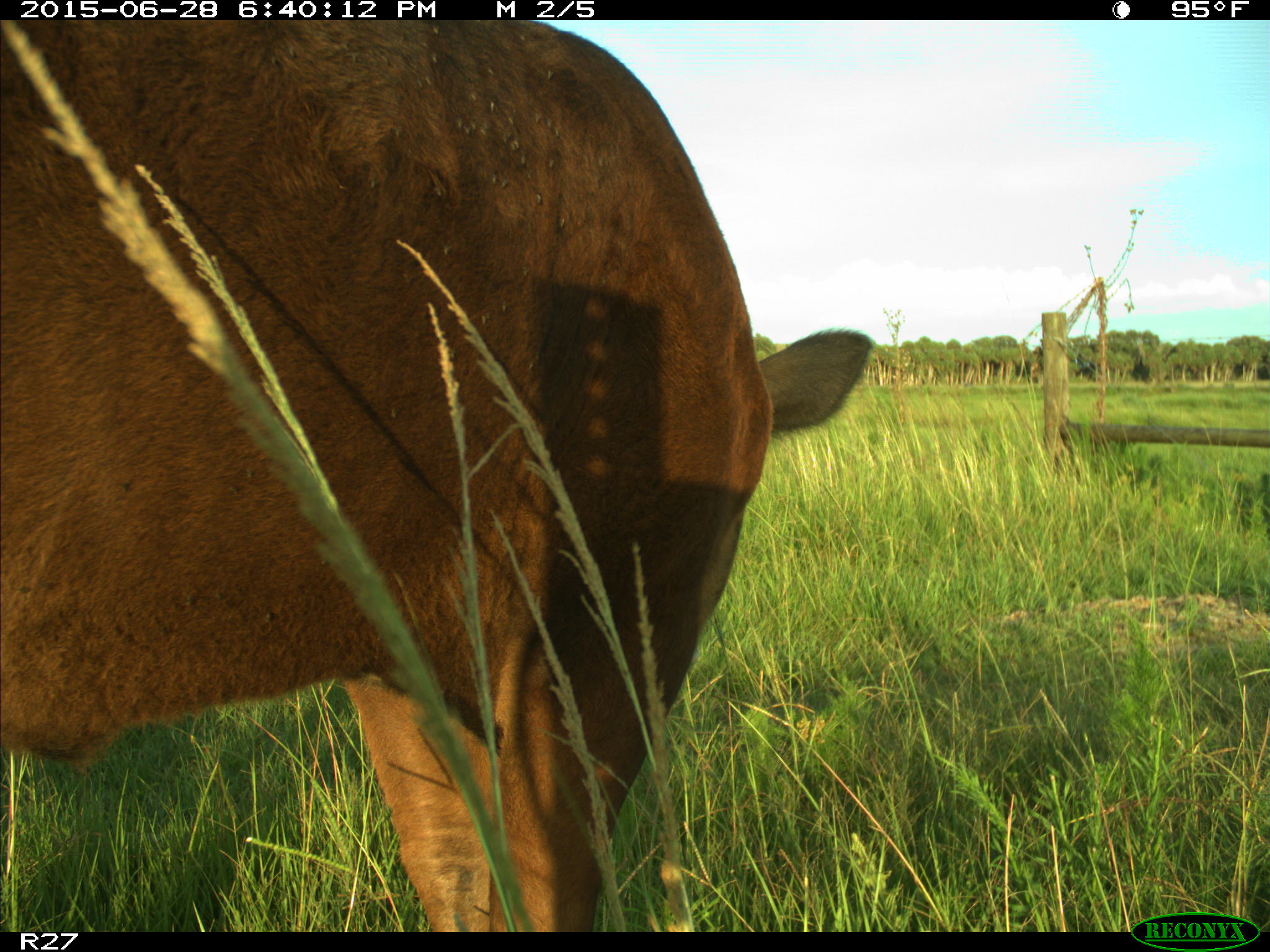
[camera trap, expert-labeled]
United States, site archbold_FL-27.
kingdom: Animalia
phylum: Chordata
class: Mammalia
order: Artiodactyla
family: Bovidae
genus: Bos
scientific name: Bos taurus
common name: domestic cow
Bos taurus (domestic cow).